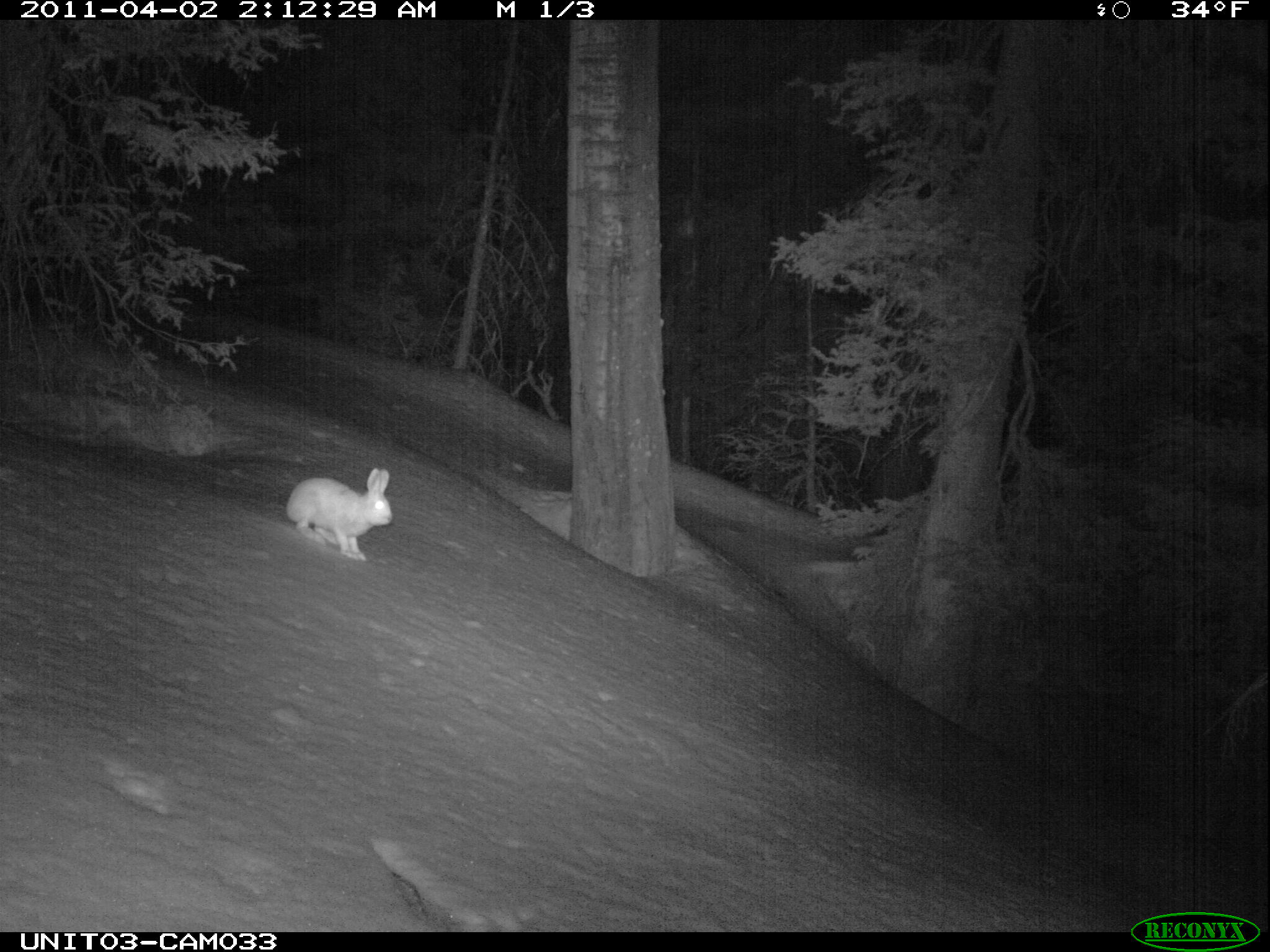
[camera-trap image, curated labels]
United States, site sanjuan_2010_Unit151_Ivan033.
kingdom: Animalia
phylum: Chordata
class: Mammalia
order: Lagomorpha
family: Leporidae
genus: Lepus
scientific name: Lepus americanus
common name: snowshoe hare